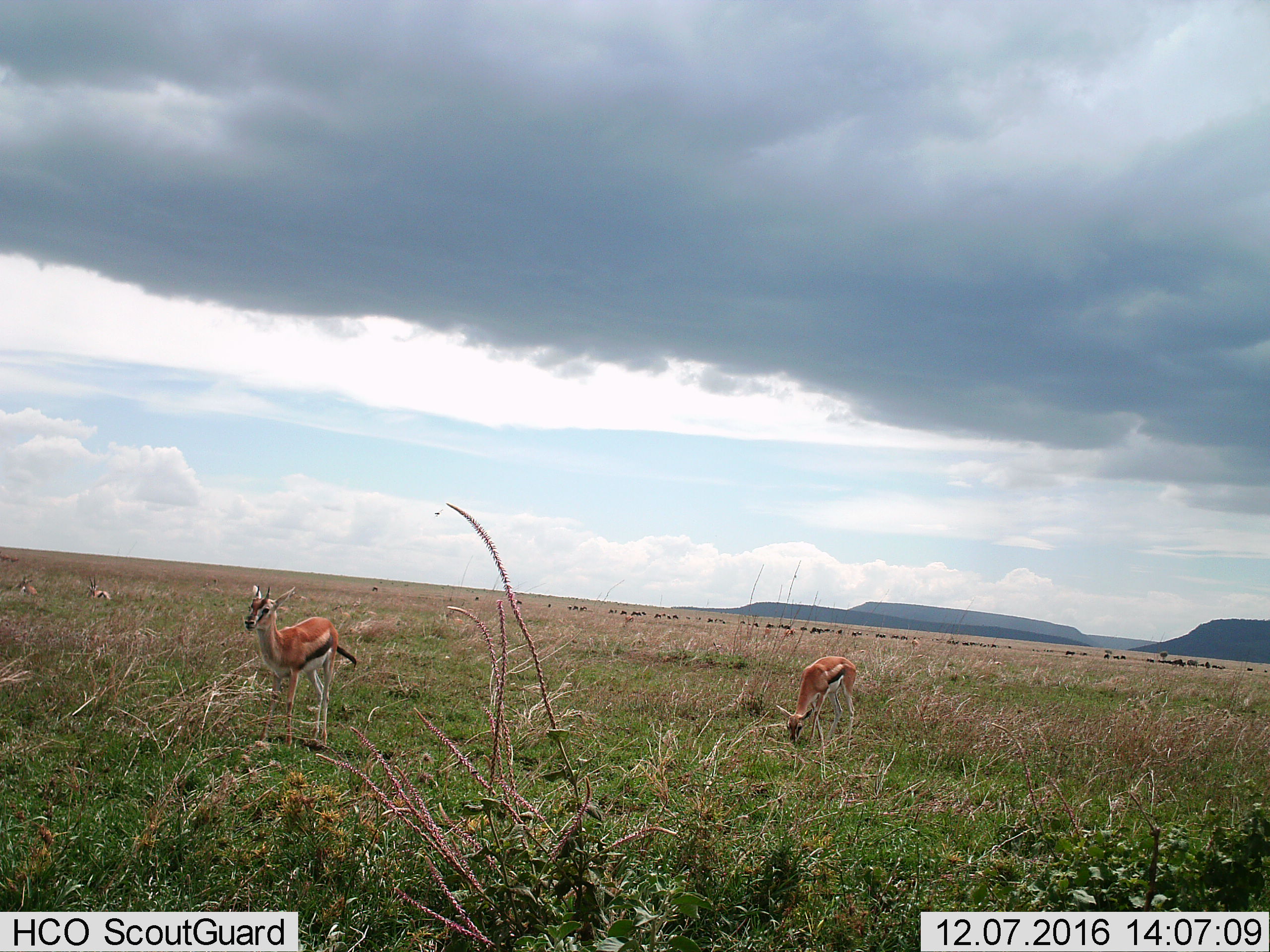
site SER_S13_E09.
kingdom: Animalia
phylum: Chordata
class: Mammalia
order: Artiodactyla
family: Bovidae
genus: Eudorcas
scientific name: Eudorcas thomsonii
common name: thomson's gazelle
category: gazellethomsons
Gazellethomsons (thomson's gazelle) (Eudorcas thomsonii), count 4. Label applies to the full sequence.